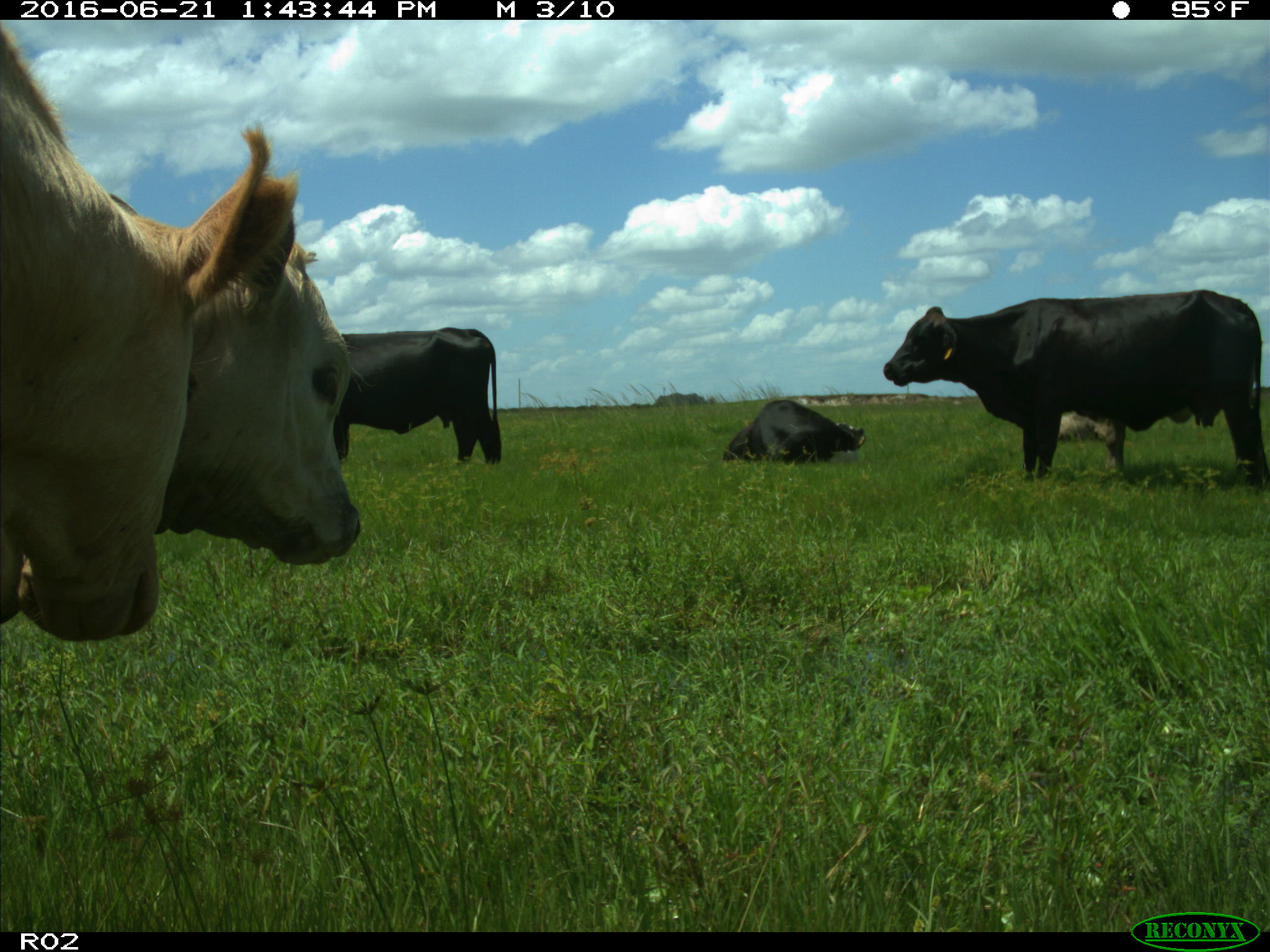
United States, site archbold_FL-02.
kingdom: Animalia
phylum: Chordata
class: Mammalia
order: Artiodactyla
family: Bovidae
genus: Bos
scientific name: Bos taurus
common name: domestic cow